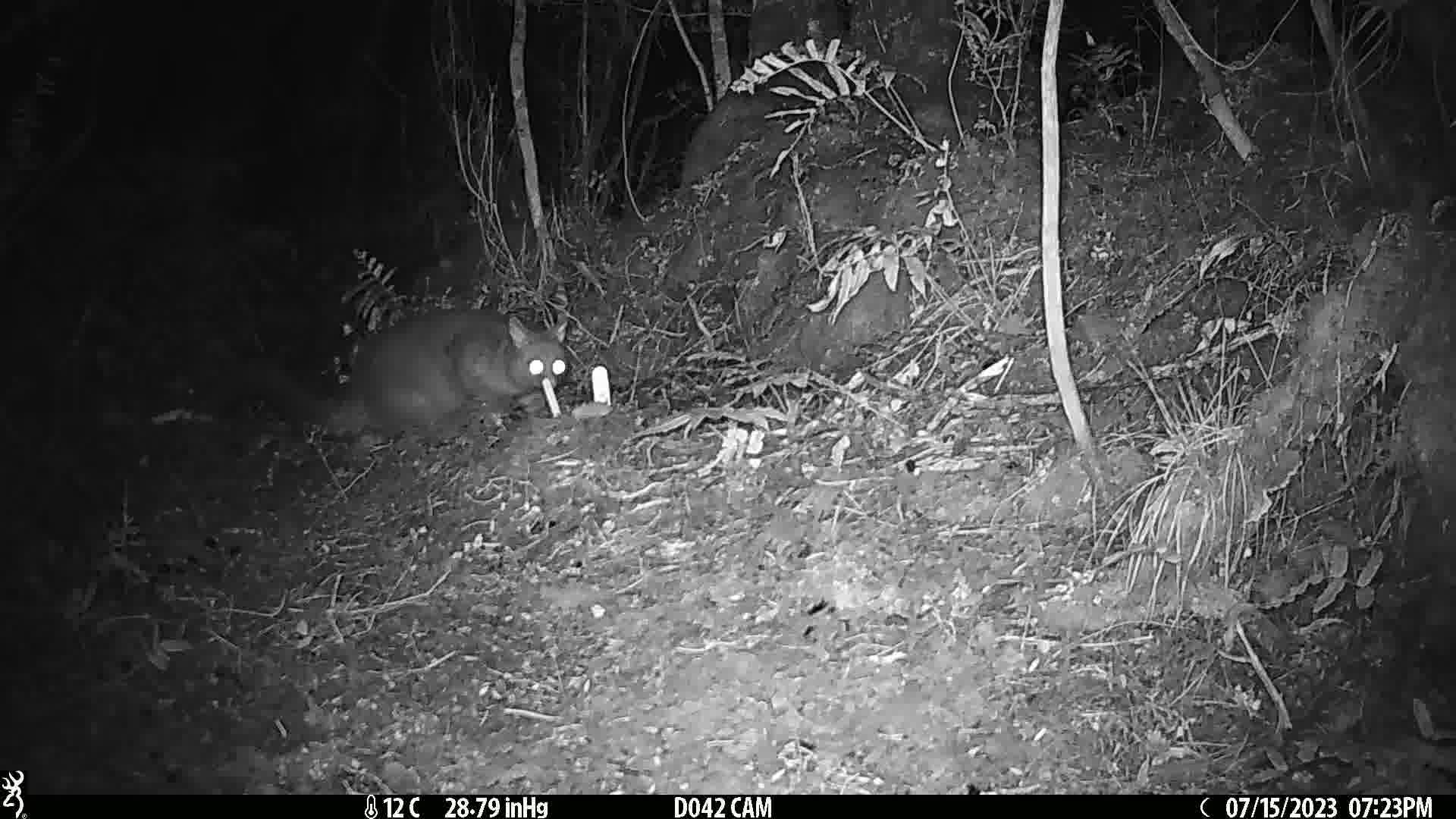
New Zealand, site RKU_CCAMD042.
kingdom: Animalia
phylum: Chordata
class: Mammalia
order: Diprotodontia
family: Phalangeridae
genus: Trichosurus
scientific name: Trichosurus vulpecula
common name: common brushtail possum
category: possum